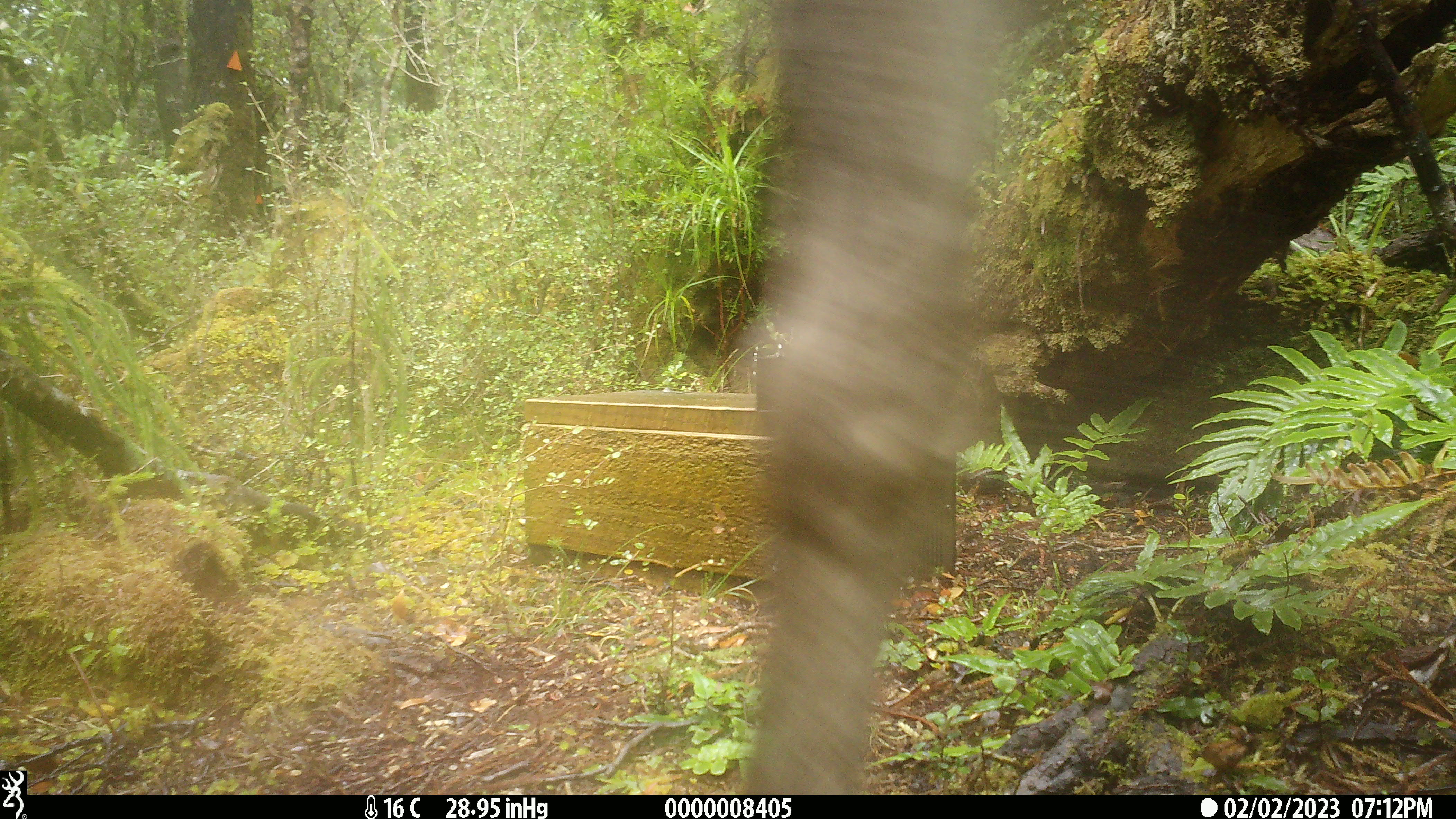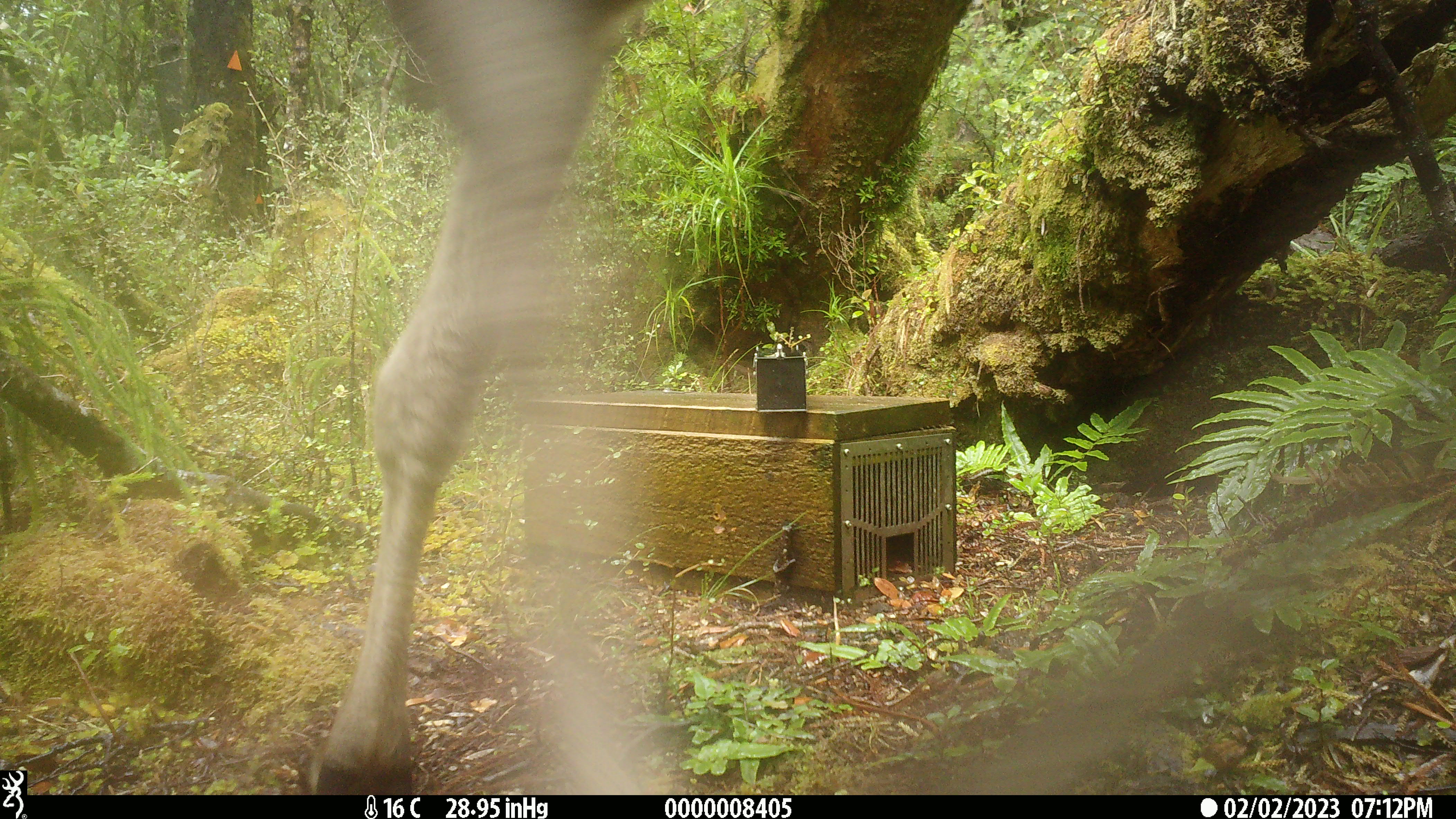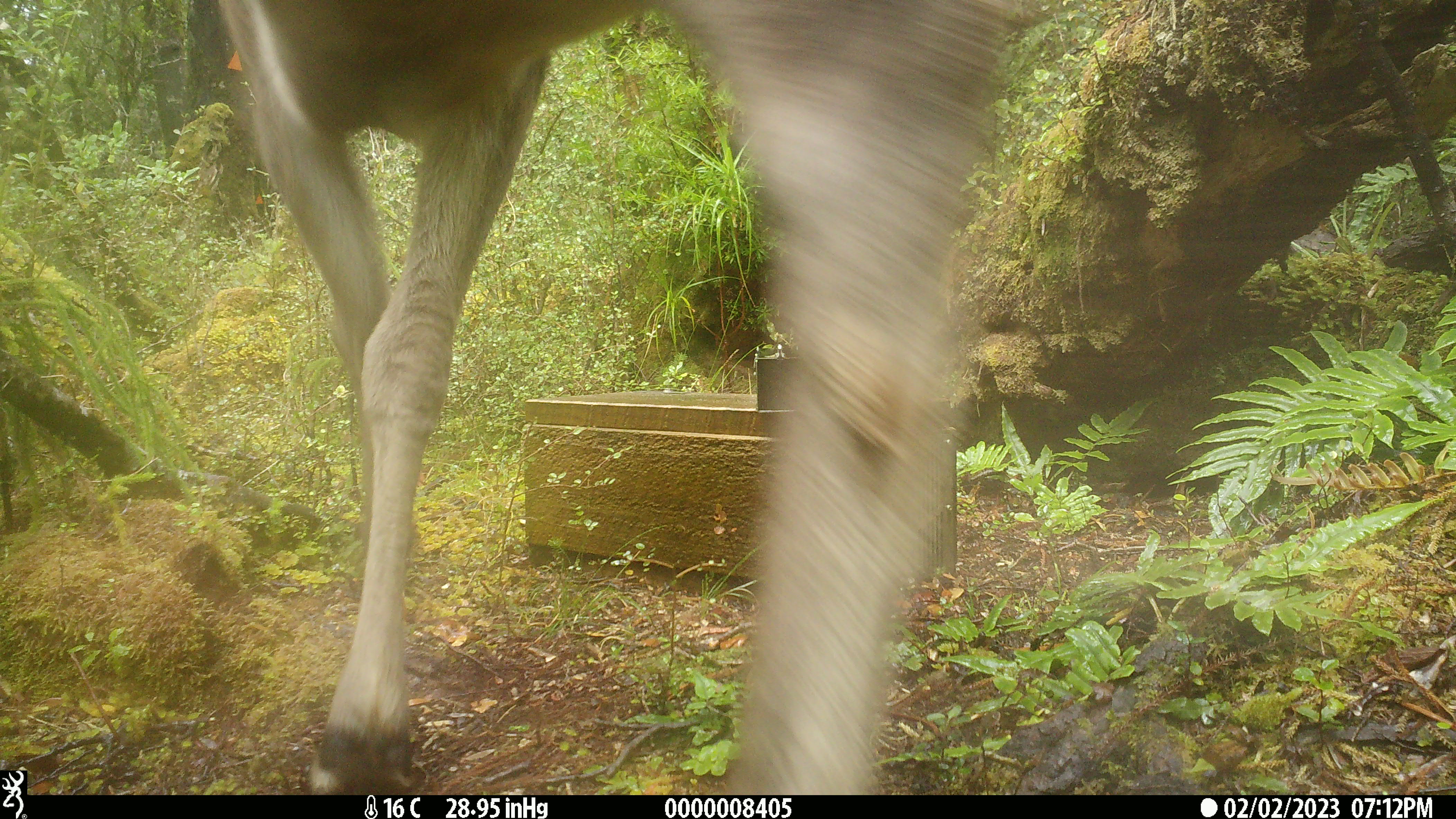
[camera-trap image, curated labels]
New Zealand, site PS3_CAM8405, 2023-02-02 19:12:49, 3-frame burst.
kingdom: Animalia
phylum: Chordata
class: Mammalia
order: Artiodactyla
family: Cervidae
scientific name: Cervidae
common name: deer